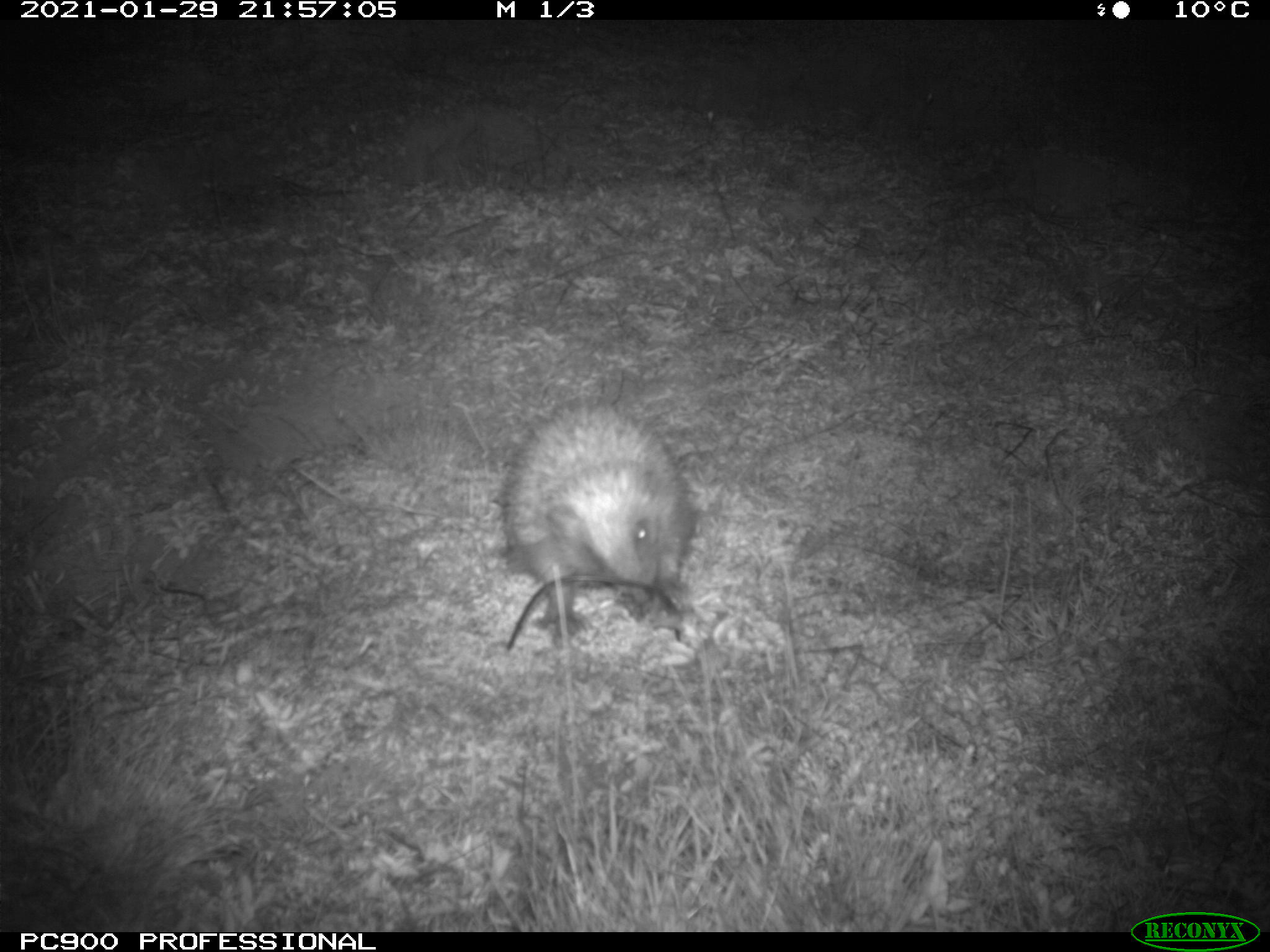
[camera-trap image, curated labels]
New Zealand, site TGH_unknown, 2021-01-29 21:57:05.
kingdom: Animalia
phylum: Chordata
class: Mammalia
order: Eulipotyphla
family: Erinaceidae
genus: Erinaceus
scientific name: Erinaceus europaeus europaeus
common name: european hedgehog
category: hedgehog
Hedgehog (european hedgehog) (Erinaceus europaeus europaeus).